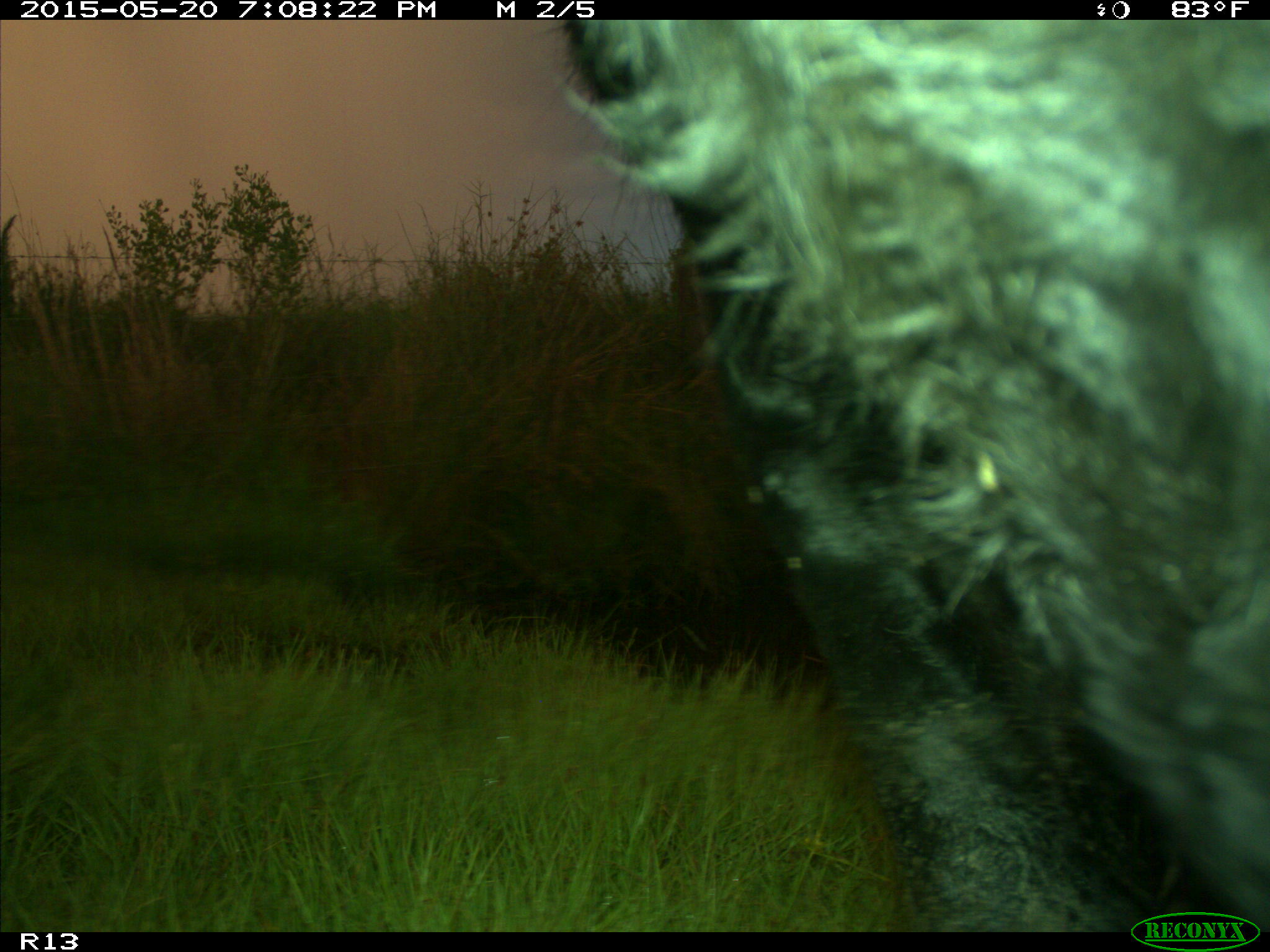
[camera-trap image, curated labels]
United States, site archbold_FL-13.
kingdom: Animalia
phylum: Chordata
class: Mammalia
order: Artiodactyla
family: Bovidae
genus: Bos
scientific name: Bos taurus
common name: domestic cow